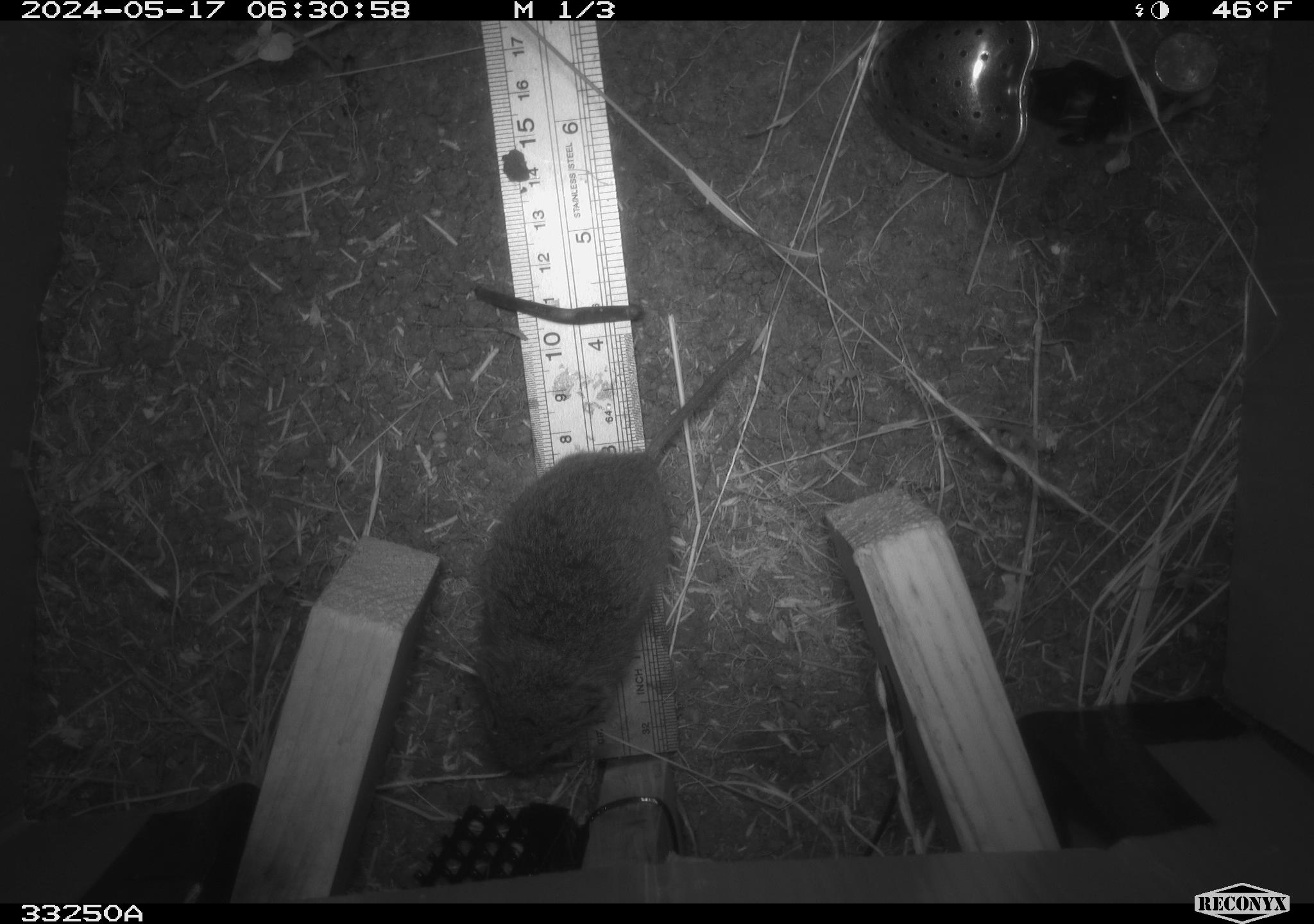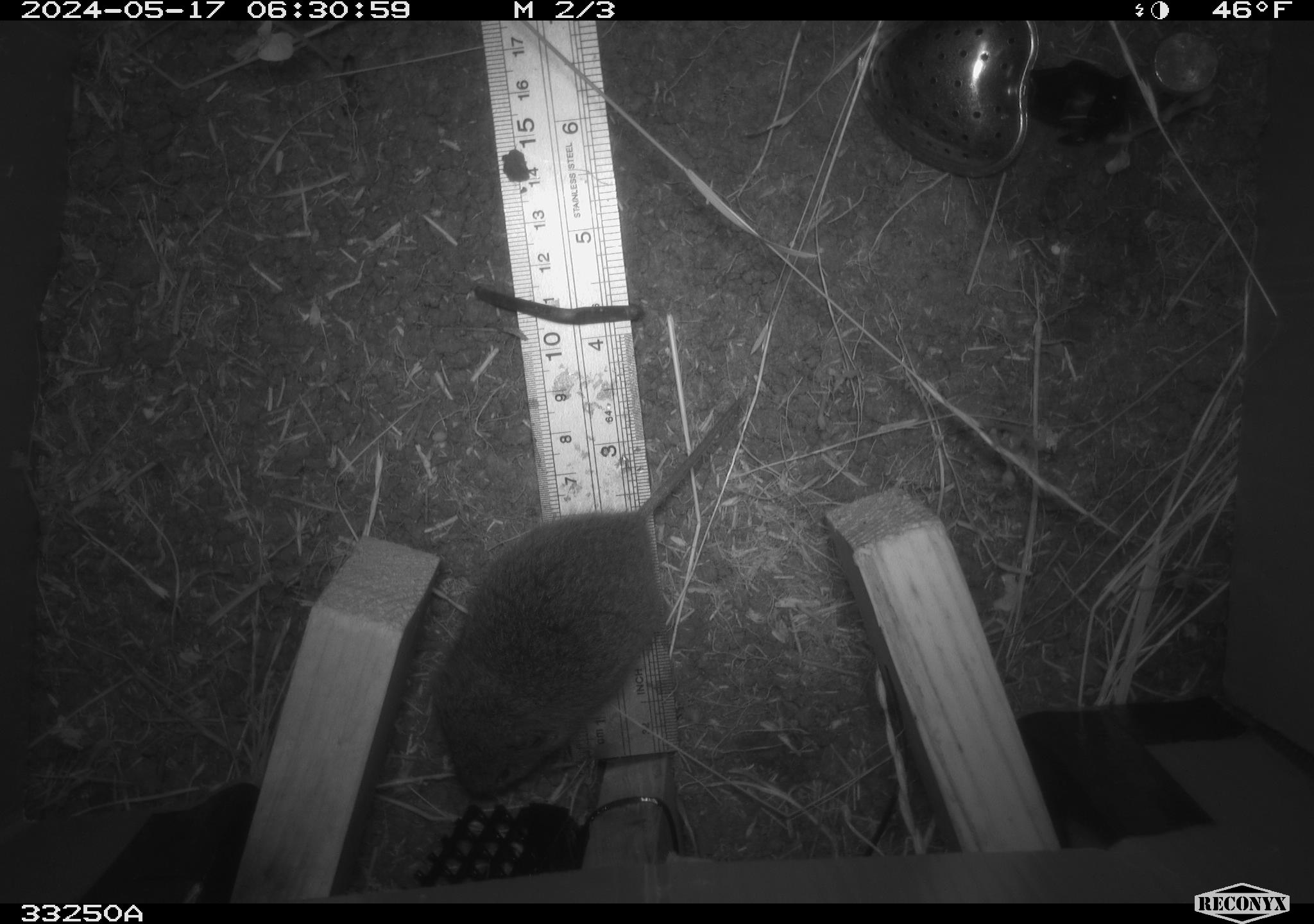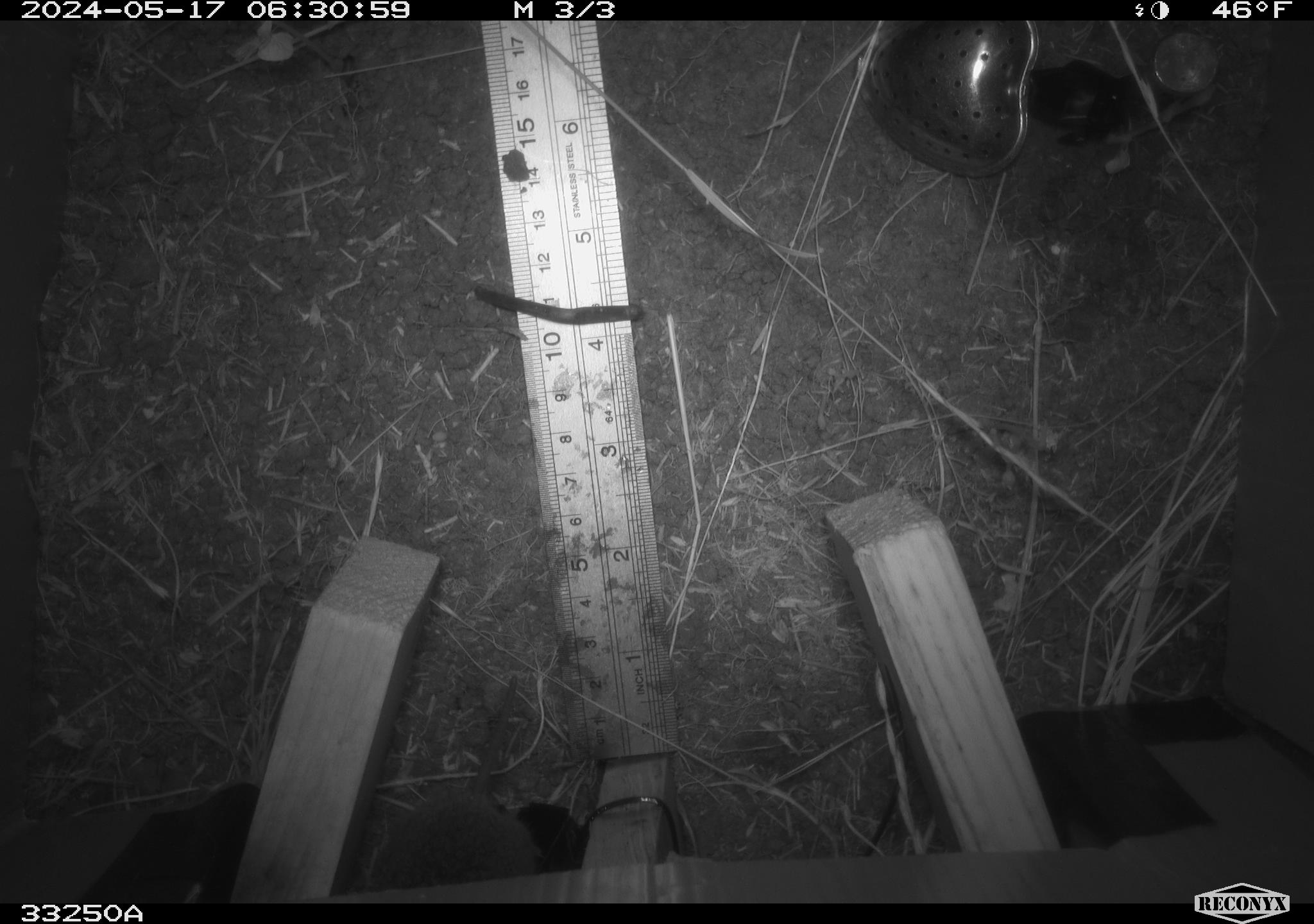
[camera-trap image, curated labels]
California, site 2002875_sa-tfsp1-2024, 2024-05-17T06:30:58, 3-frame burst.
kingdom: Animalia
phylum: Chordata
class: Mammalia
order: Rodentia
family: Cricetidae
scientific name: Arvicolinae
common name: voles, lemmings, and muskrats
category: arvicolinae subfamily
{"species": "arvicolinae subfamily (voles, lemmings, and muskrats) (Arvicolinae)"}